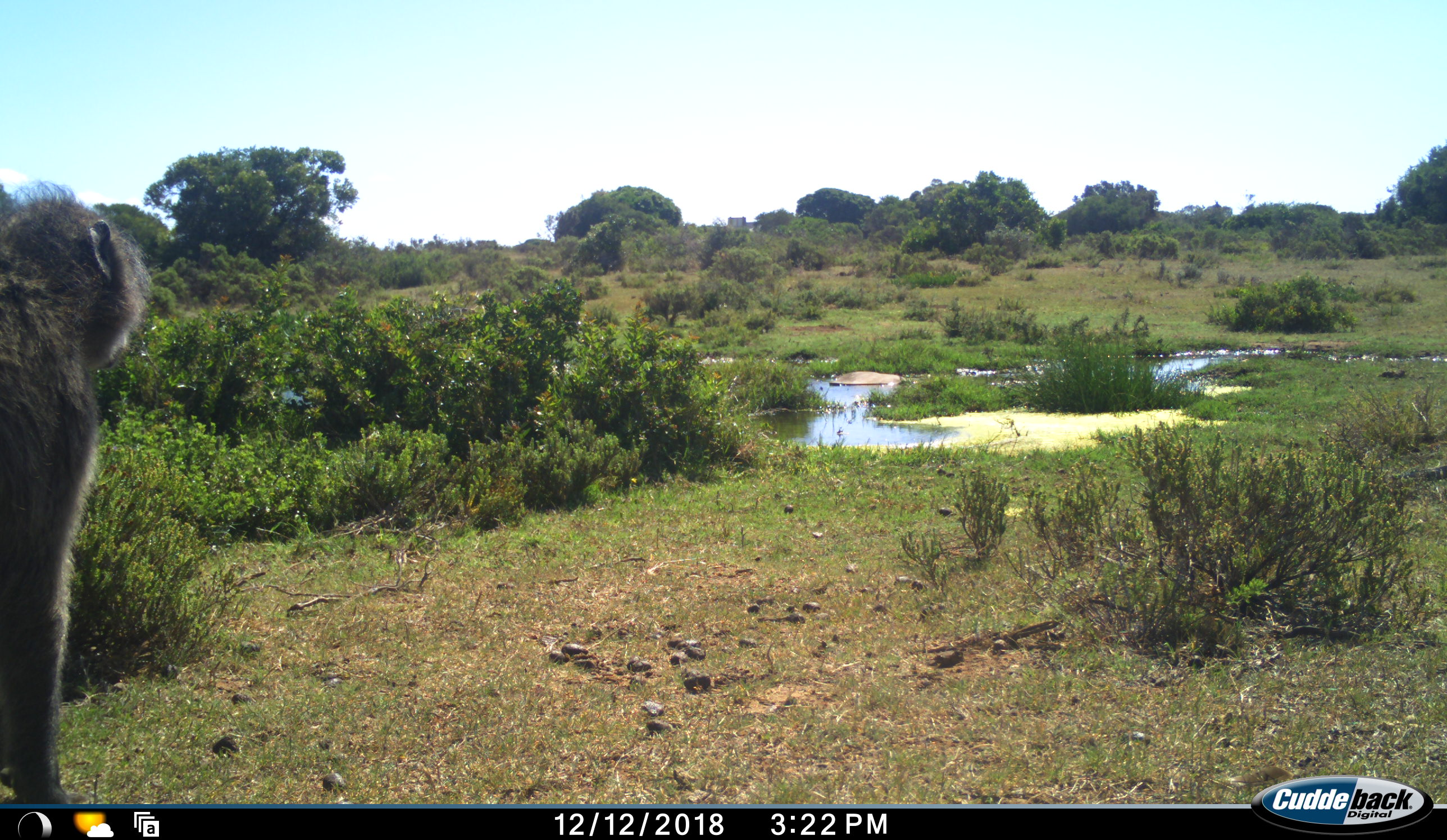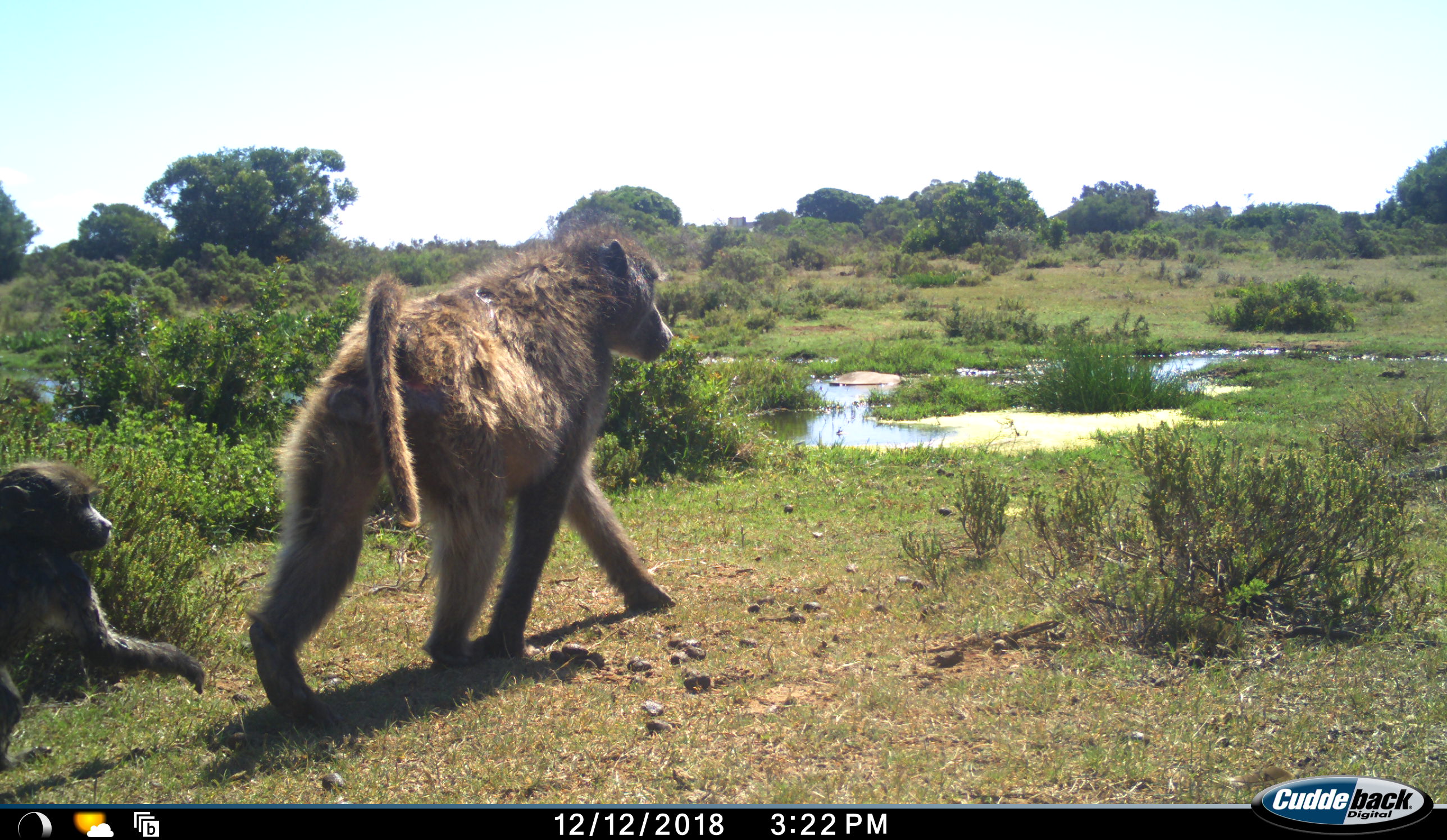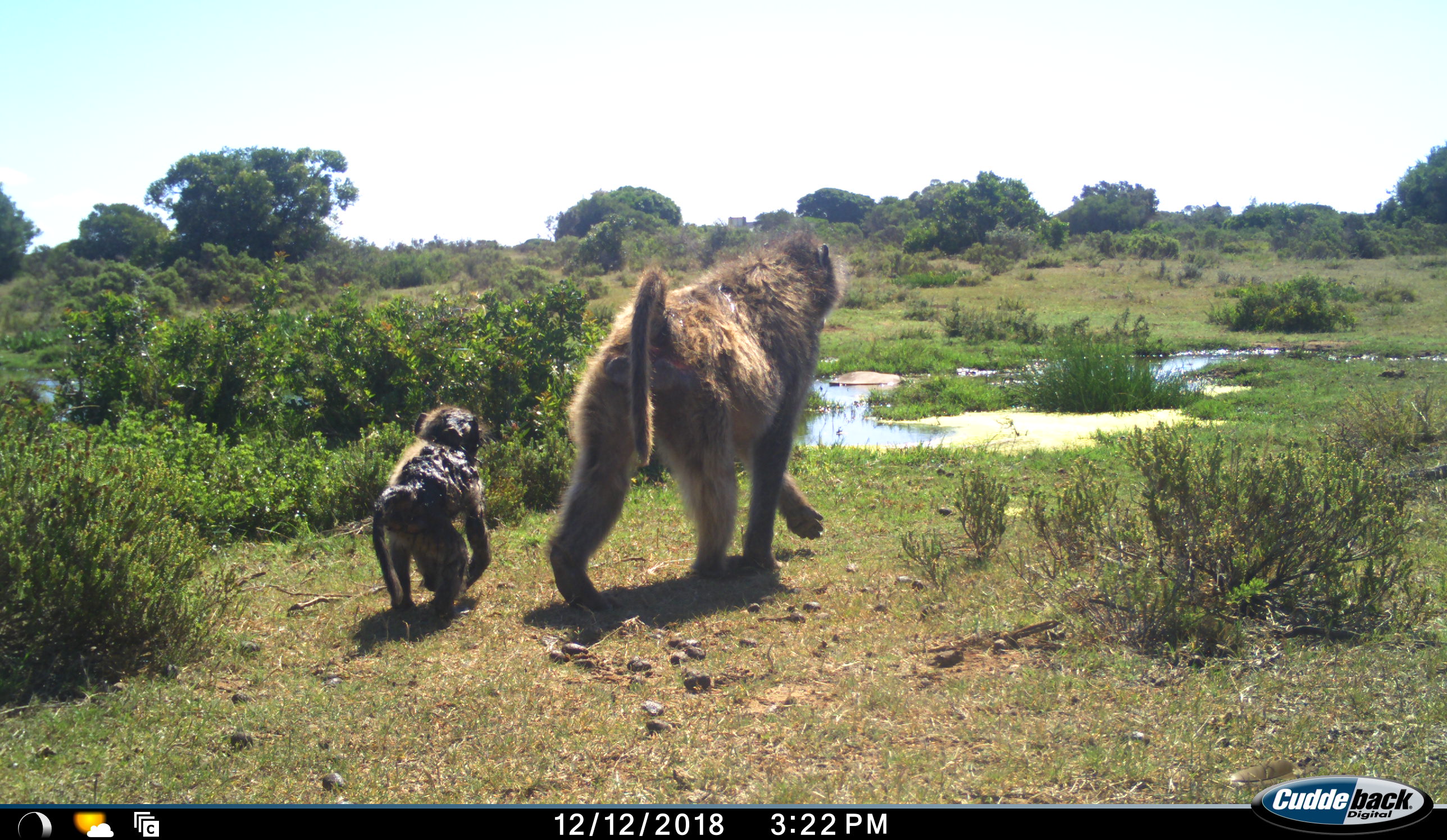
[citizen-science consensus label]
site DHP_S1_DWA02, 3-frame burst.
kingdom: Animalia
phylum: Chordata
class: Mammalia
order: Primates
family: Cercopithecidae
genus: Papio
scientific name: Papio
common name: baboon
Baboon (Papio), count 2. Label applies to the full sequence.